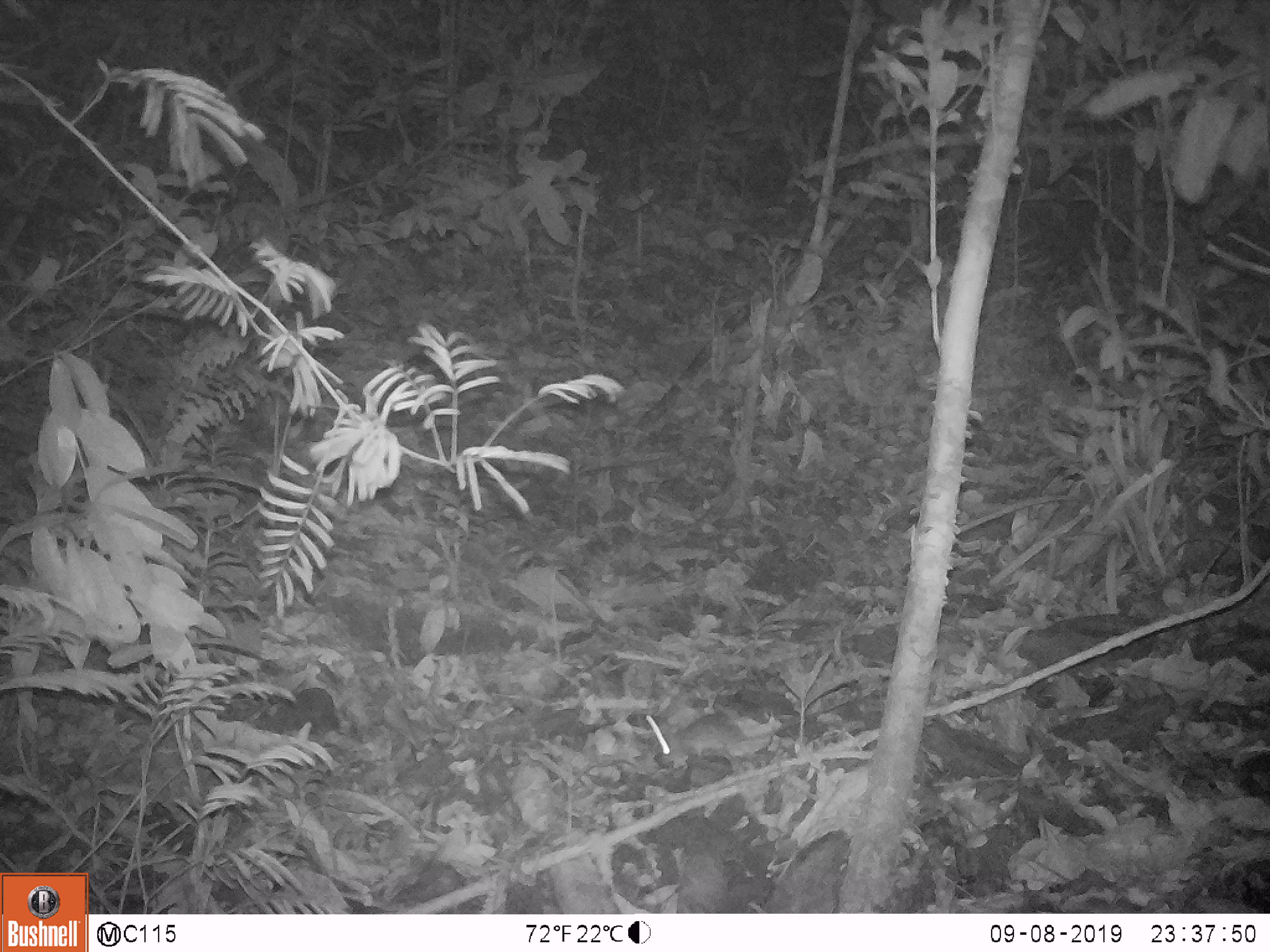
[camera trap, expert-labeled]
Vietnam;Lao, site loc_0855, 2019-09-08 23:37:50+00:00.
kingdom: Animalia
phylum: Chordata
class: Mammalia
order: Rodentia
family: Muridae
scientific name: Muridae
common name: old-world mice and rats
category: unidentified murid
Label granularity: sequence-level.